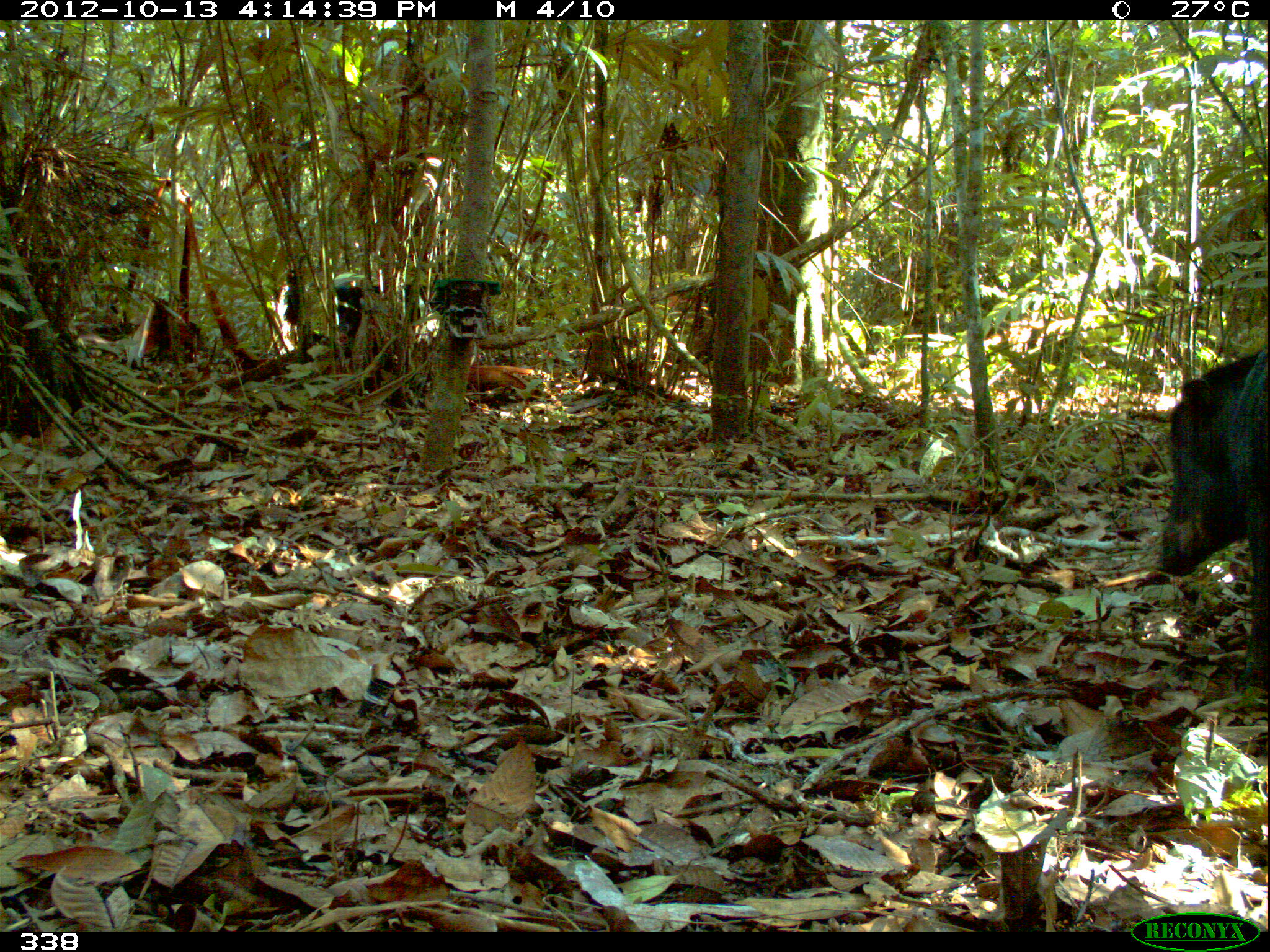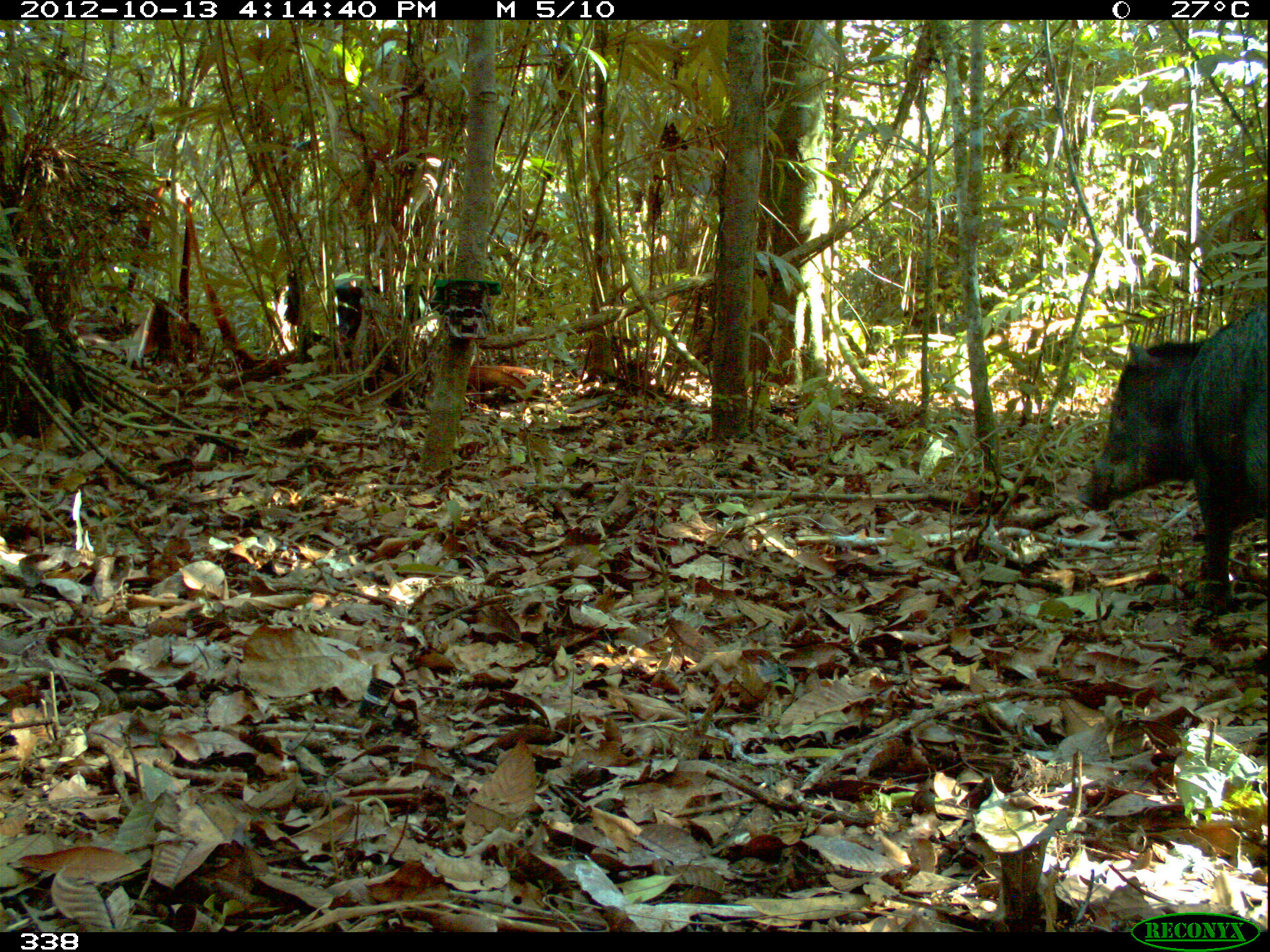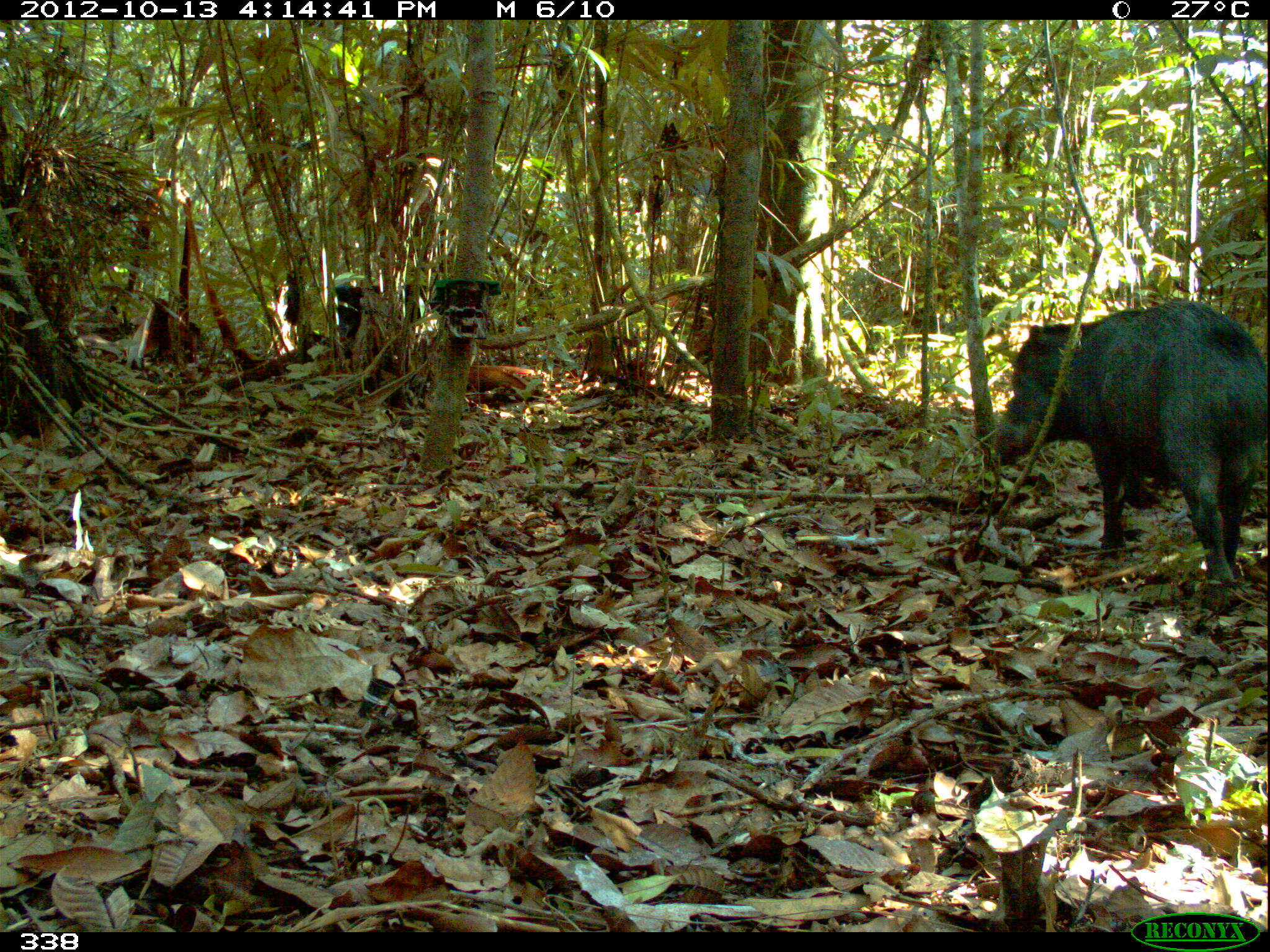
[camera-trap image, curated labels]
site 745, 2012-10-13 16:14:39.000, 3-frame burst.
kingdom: Animalia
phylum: Chordata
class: Mammalia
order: Artiodactyla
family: Tayassuidae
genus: Tayassu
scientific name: Tayassu pecari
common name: white-lipped peccary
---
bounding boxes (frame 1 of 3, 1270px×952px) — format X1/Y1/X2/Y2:
tayassu pecari: 1153/343/1270/690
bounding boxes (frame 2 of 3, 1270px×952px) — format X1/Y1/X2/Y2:
tayassu pecari: 1069/292/1270/610